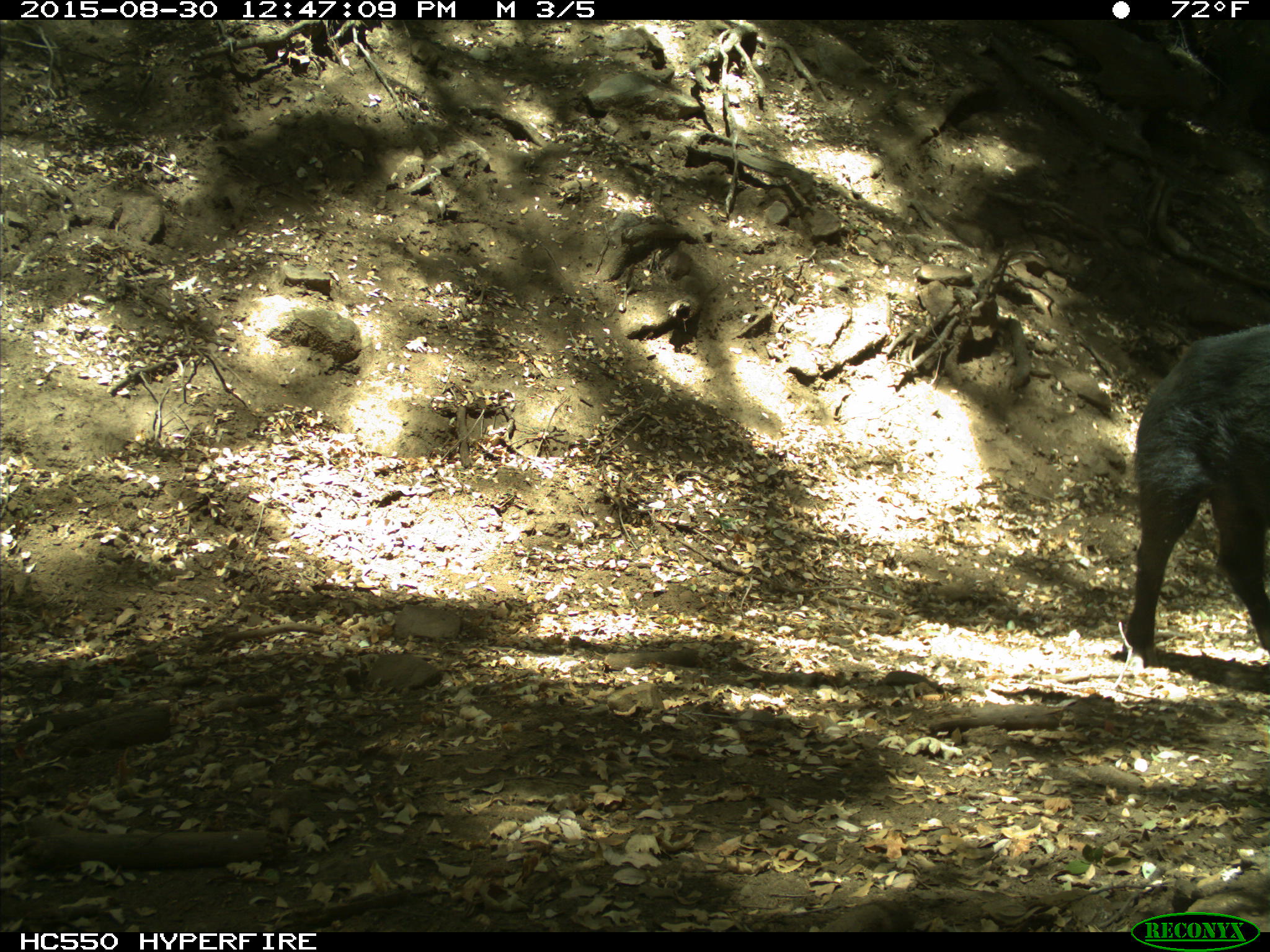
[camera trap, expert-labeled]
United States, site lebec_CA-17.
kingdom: Animalia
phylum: Chordata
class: Mammalia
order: Artiodactyla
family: Suidae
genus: Sus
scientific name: Sus scrofa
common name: wild boar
Sus scrofa (wild boar).